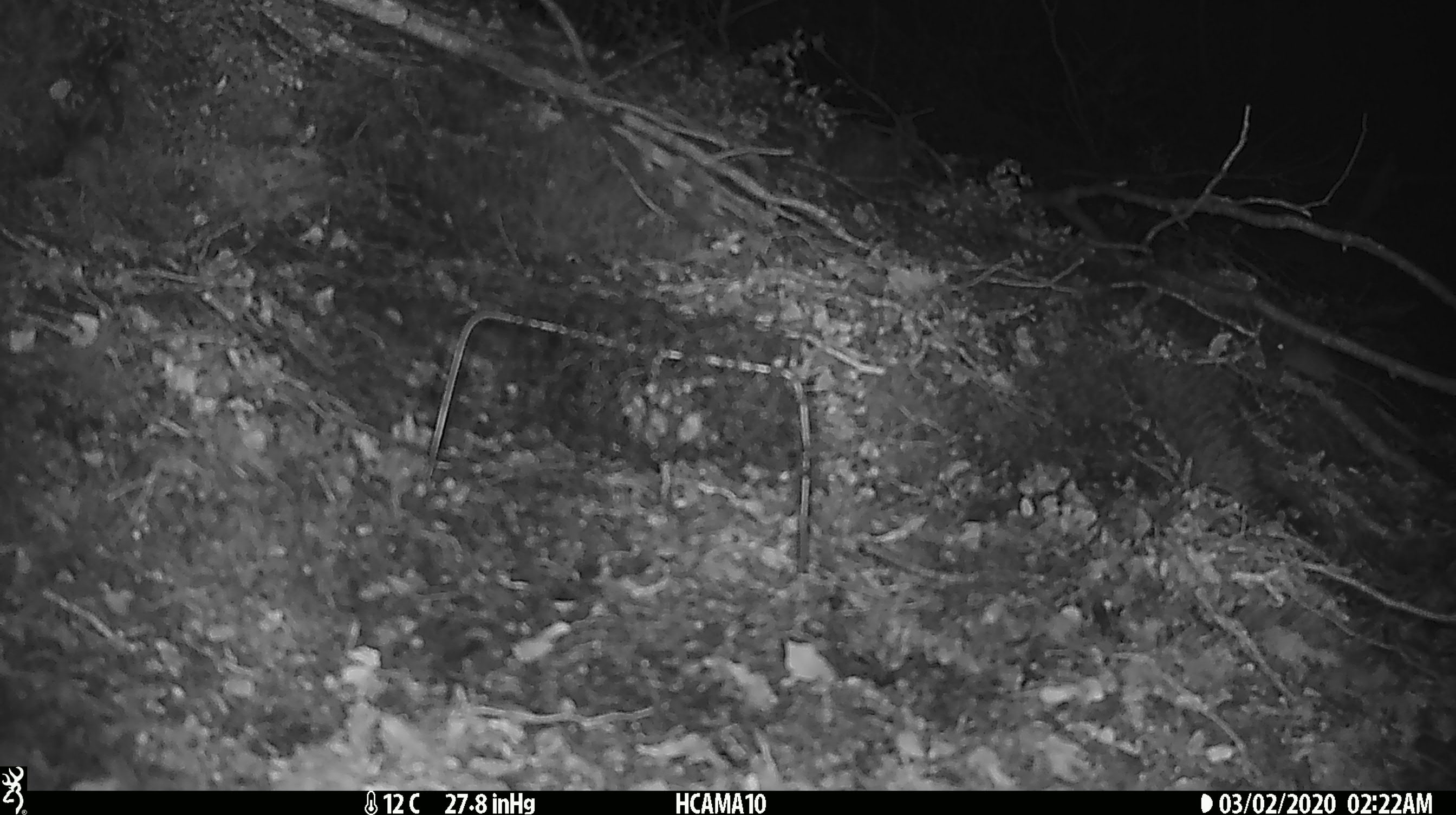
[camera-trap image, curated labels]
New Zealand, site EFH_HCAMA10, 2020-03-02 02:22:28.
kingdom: Animalia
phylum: Chordata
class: Mammalia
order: Rodentia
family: Muridae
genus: Mus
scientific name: Mus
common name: mouse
Mouse (Mus).